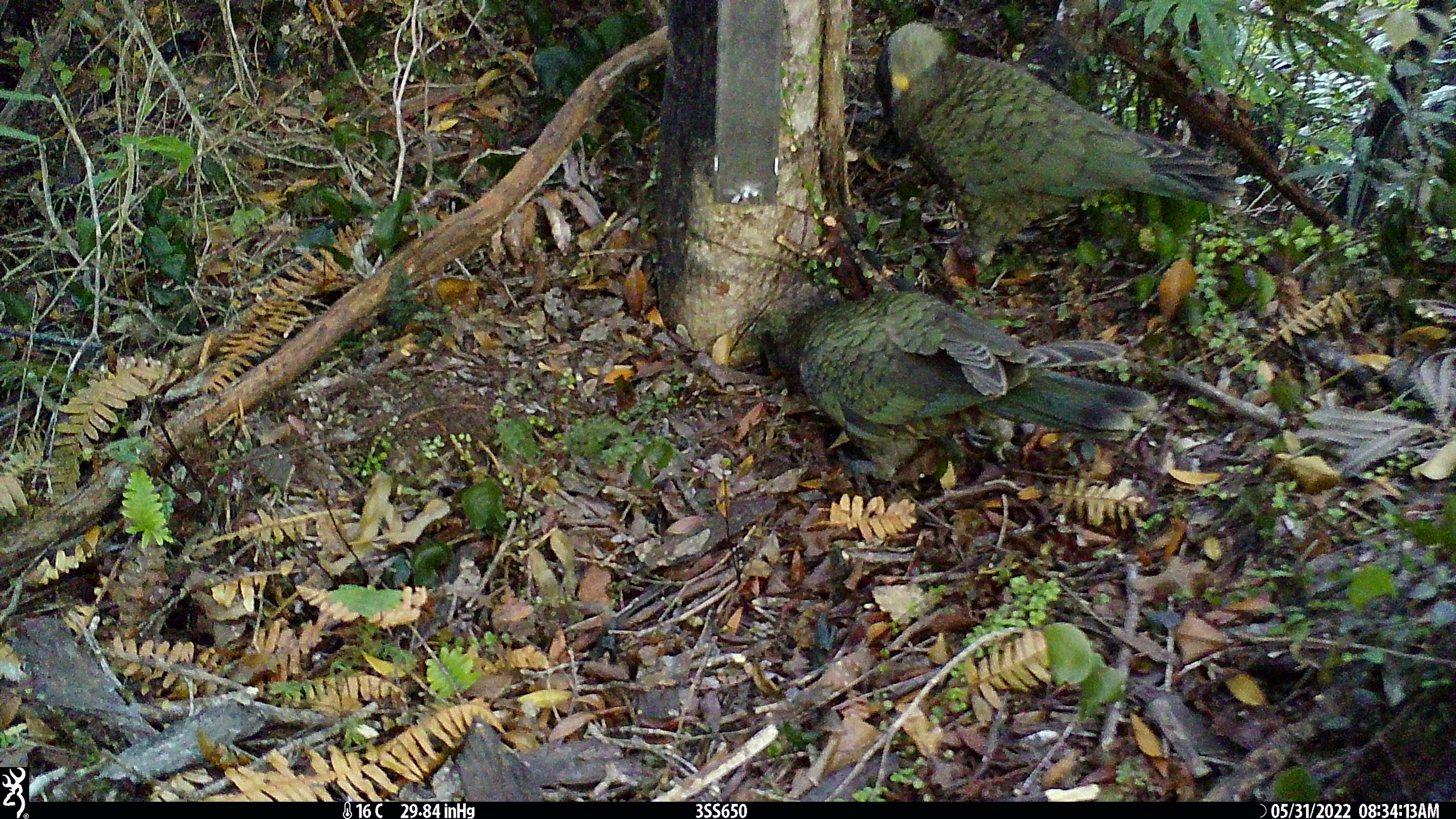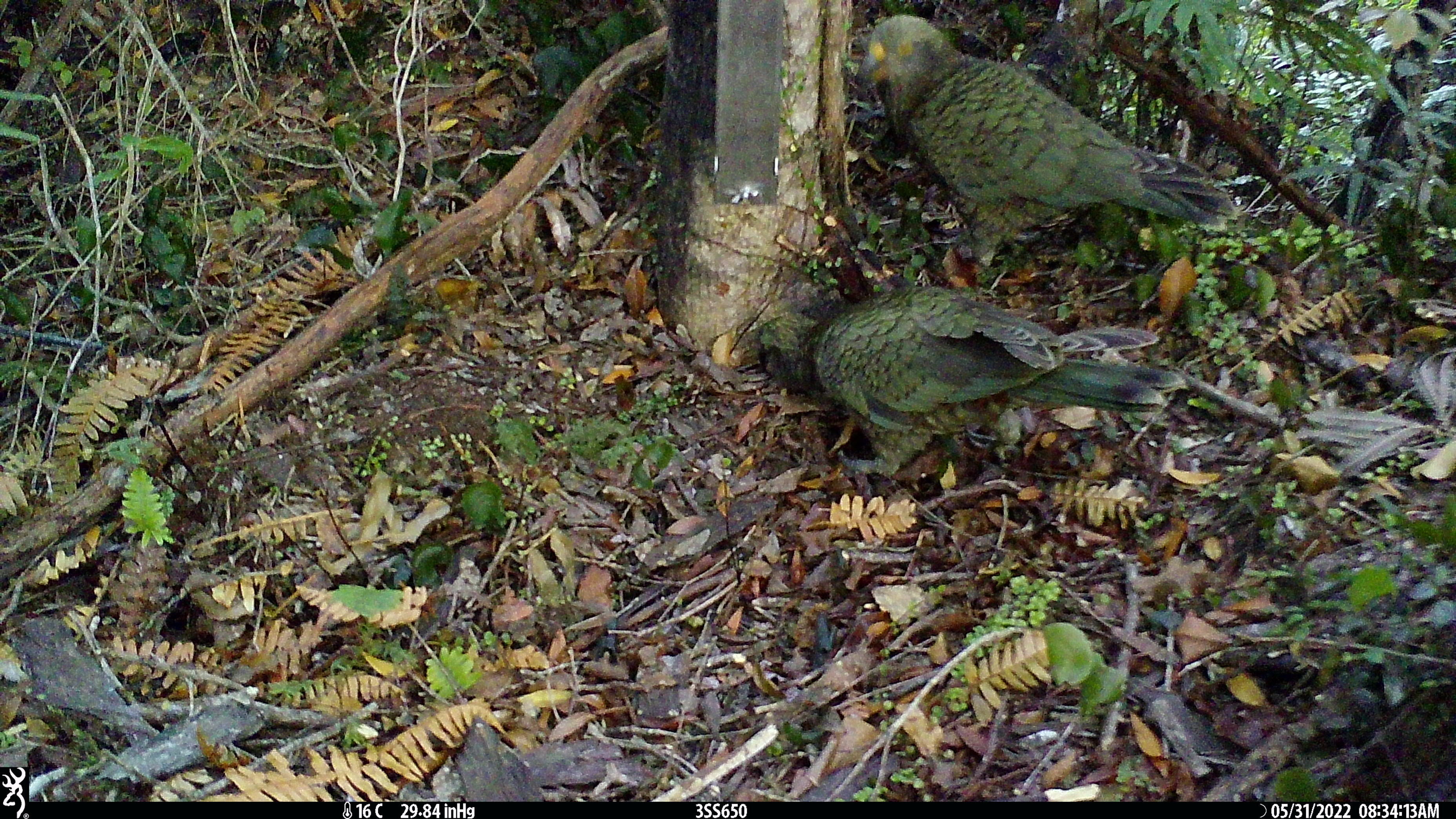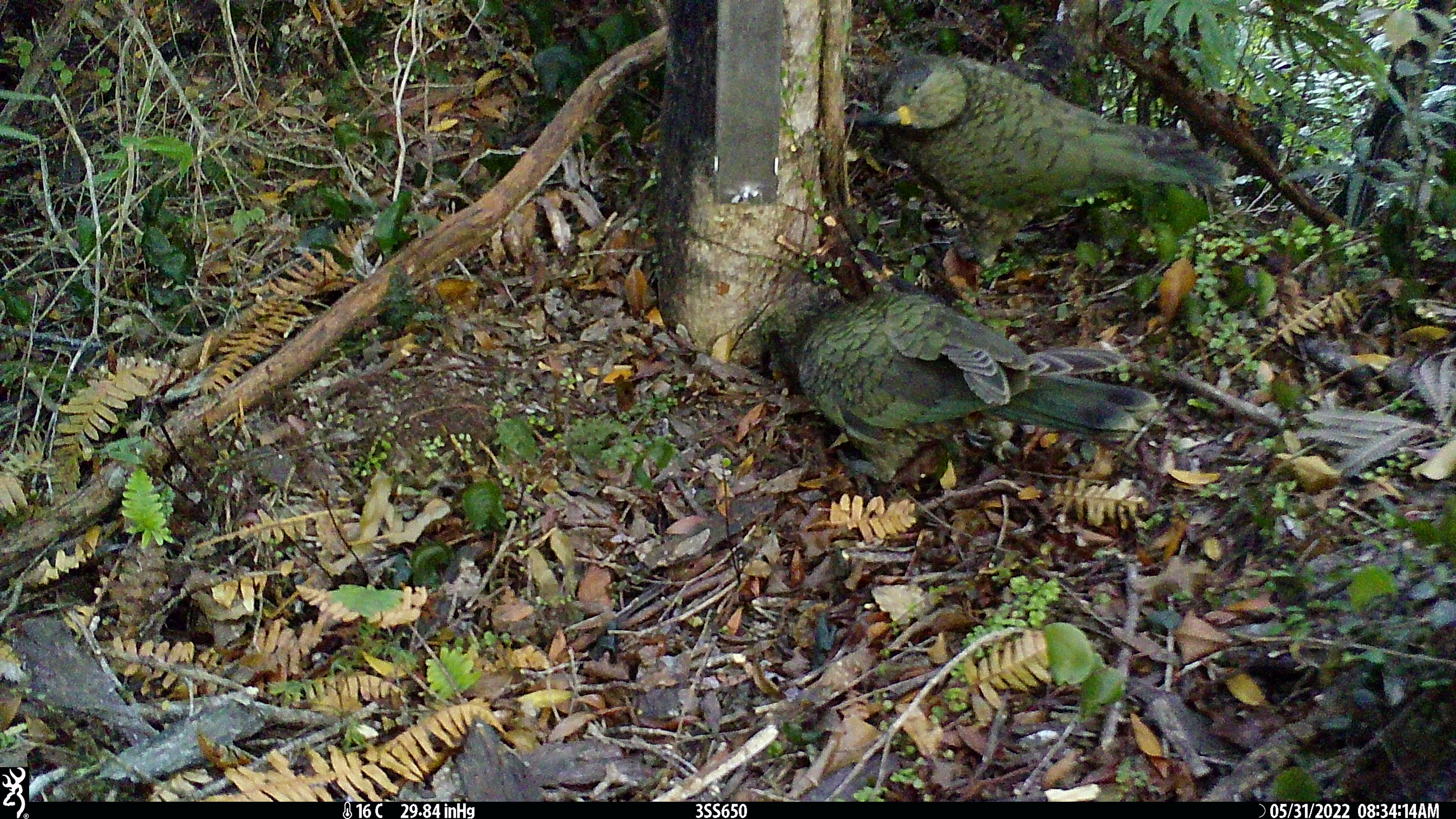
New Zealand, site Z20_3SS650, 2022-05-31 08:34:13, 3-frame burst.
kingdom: Animalia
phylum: Chordata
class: Aves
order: Psittaciformes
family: Strigopidae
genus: Nestor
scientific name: Nestor notabilis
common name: kea